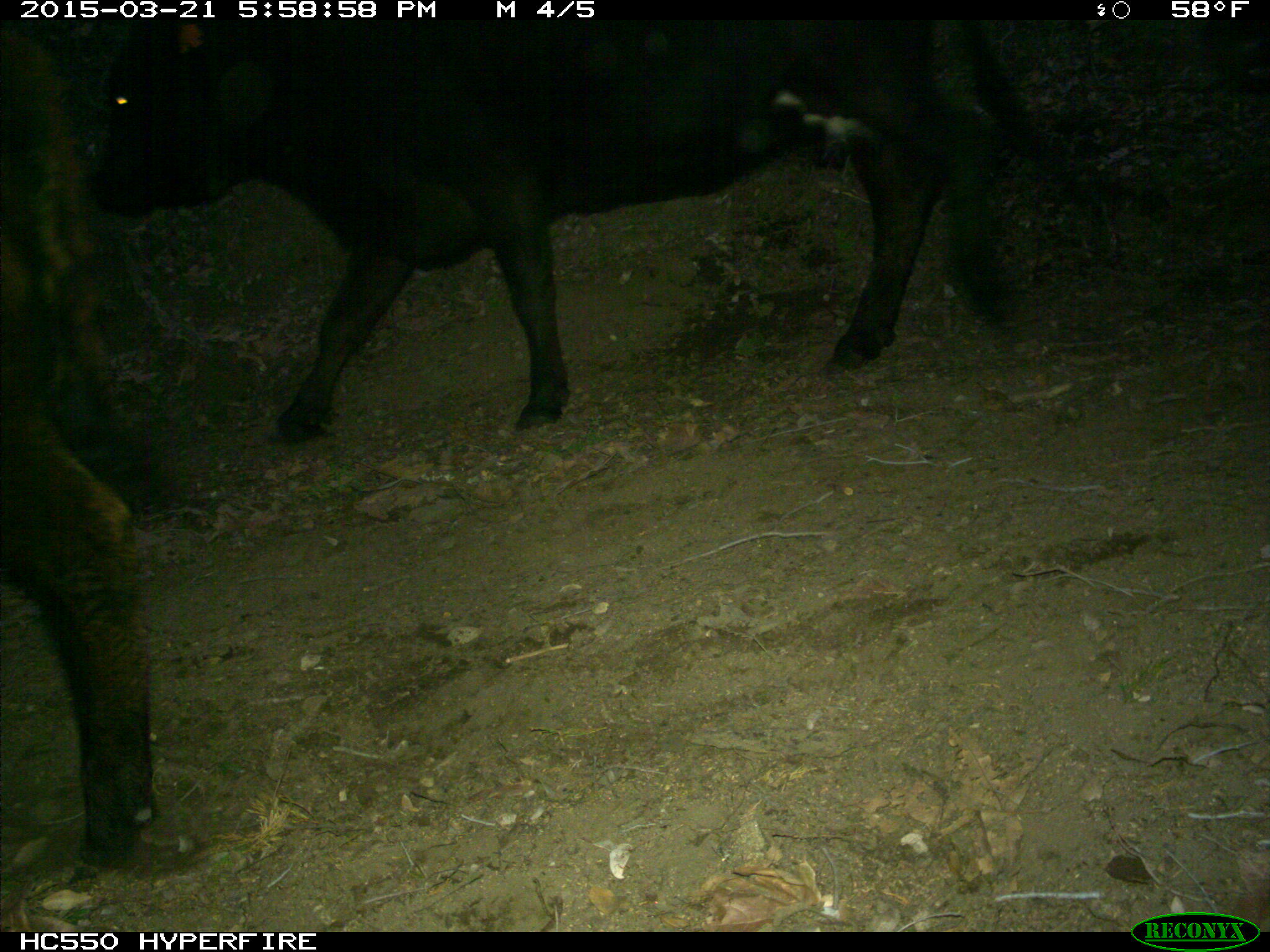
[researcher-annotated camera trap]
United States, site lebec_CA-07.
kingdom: Animalia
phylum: Chordata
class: Mammalia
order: Artiodactyla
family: Bovidae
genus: Bos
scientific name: Bos taurus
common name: domestic cow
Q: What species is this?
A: Bos taurus (domestic cow).